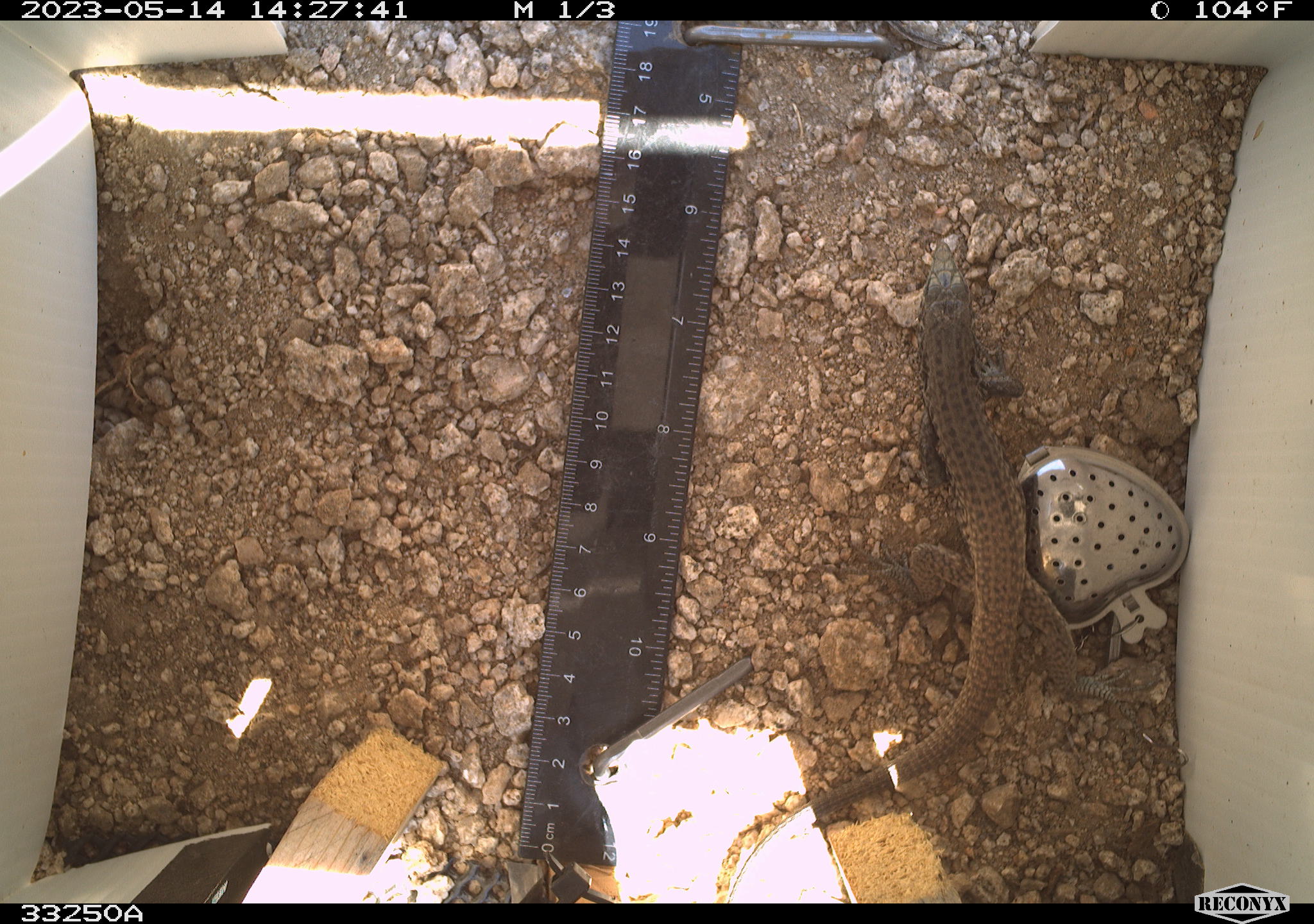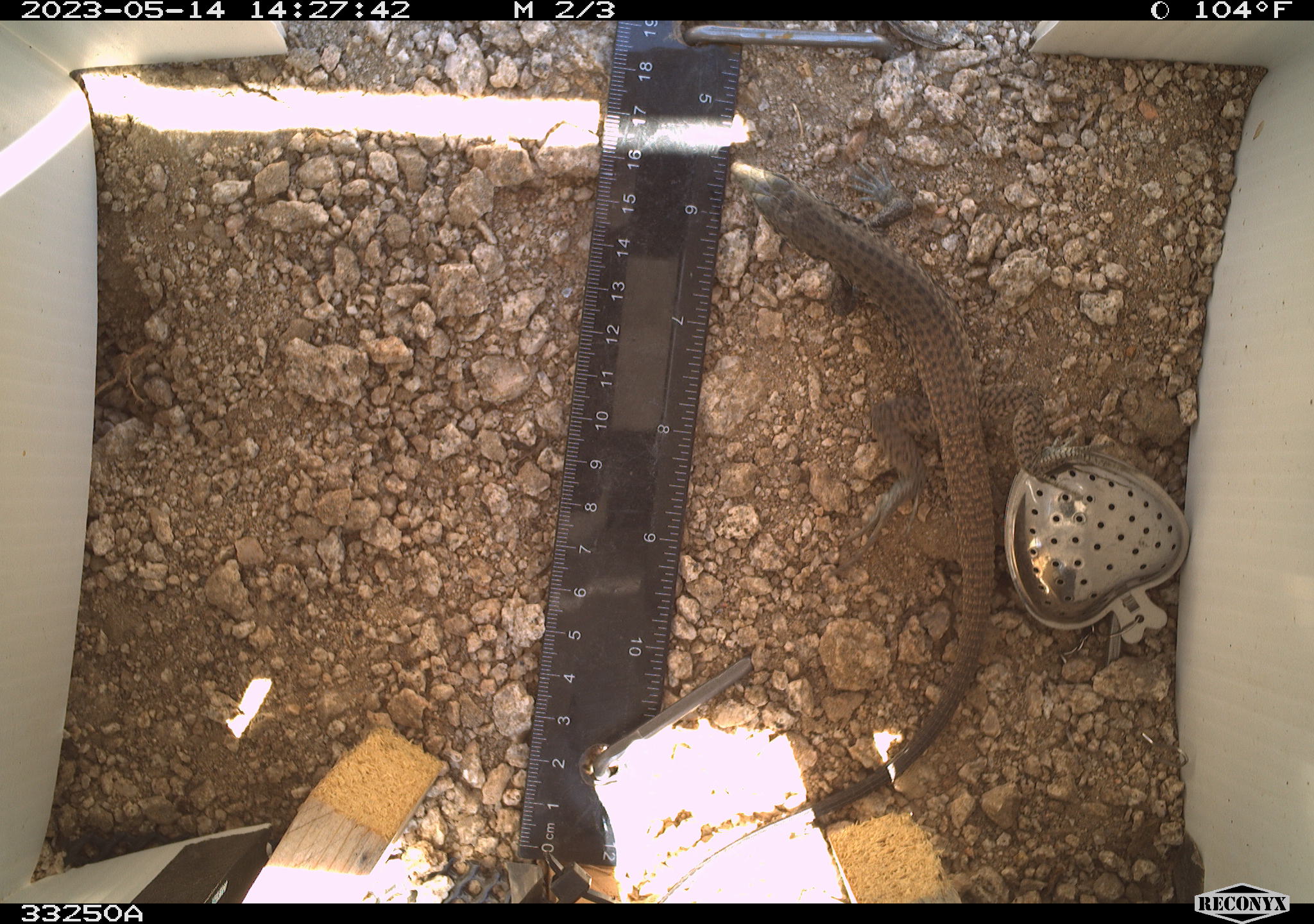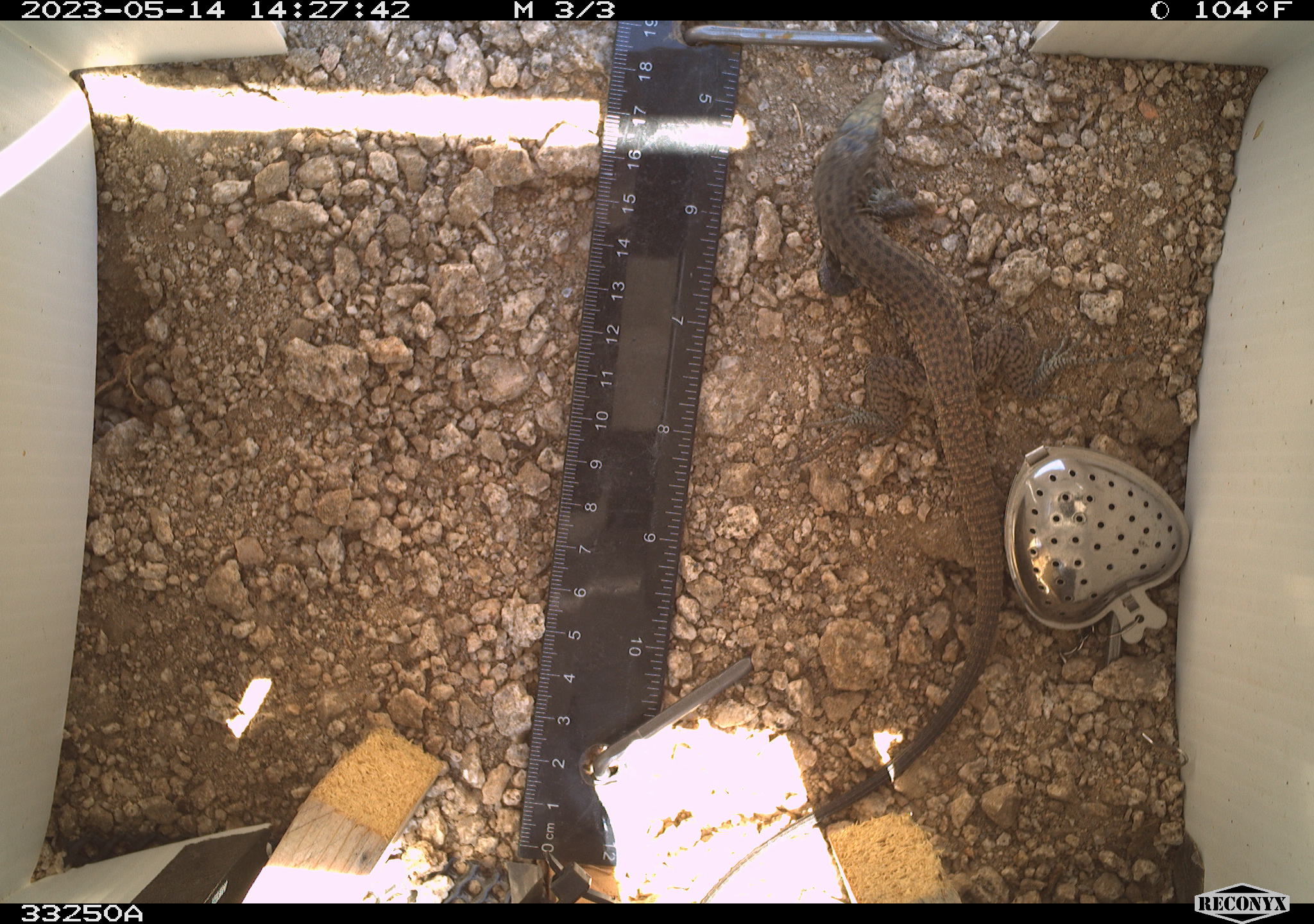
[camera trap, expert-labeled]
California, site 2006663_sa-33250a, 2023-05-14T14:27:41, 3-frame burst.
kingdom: Animalia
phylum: Chordata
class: Reptilia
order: Squamata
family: Teiidae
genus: Aspidoscelis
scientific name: Aspidoscelis tigris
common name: western whiptail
Western whiptail (Aspidoscelis tigris).